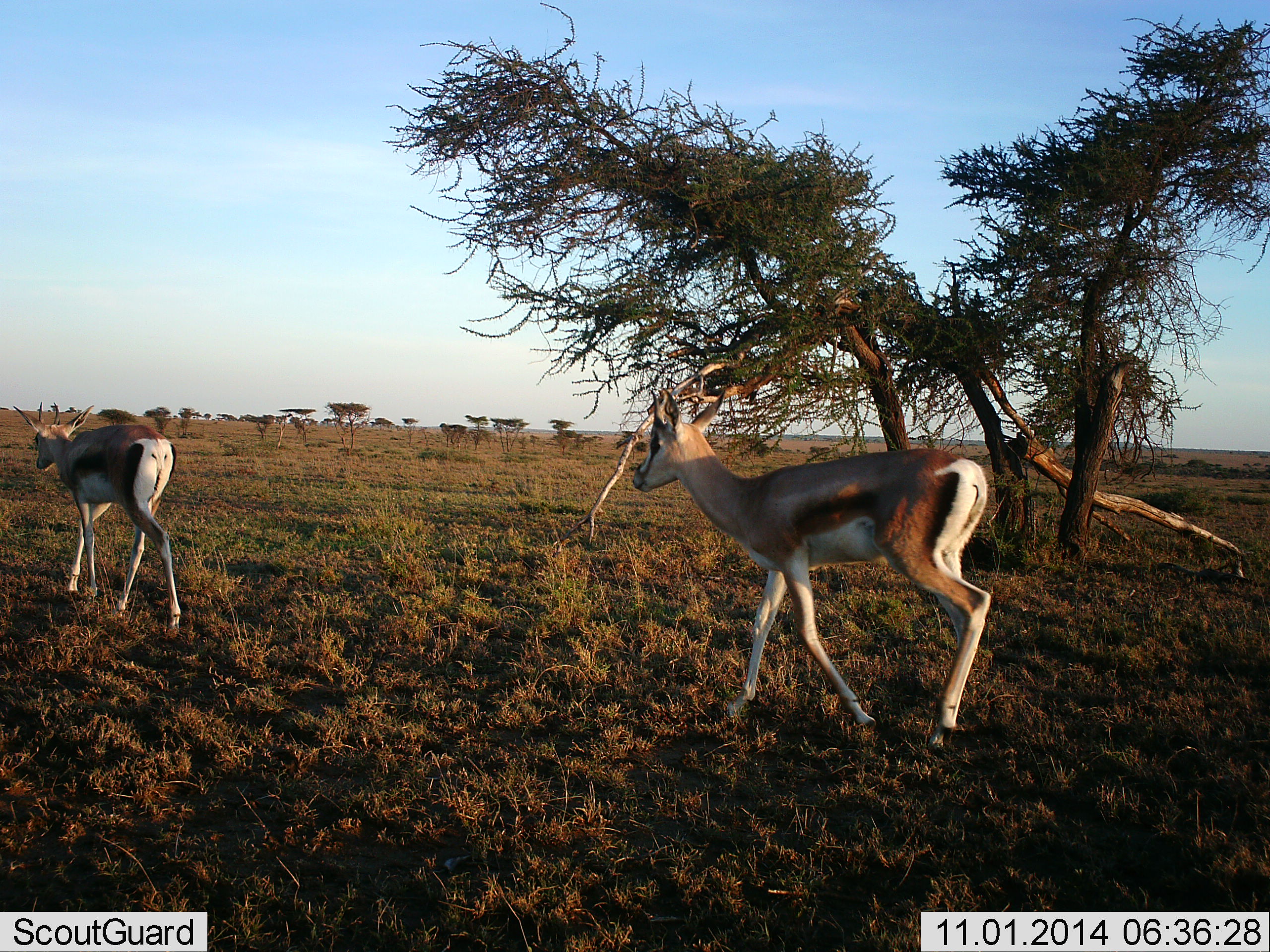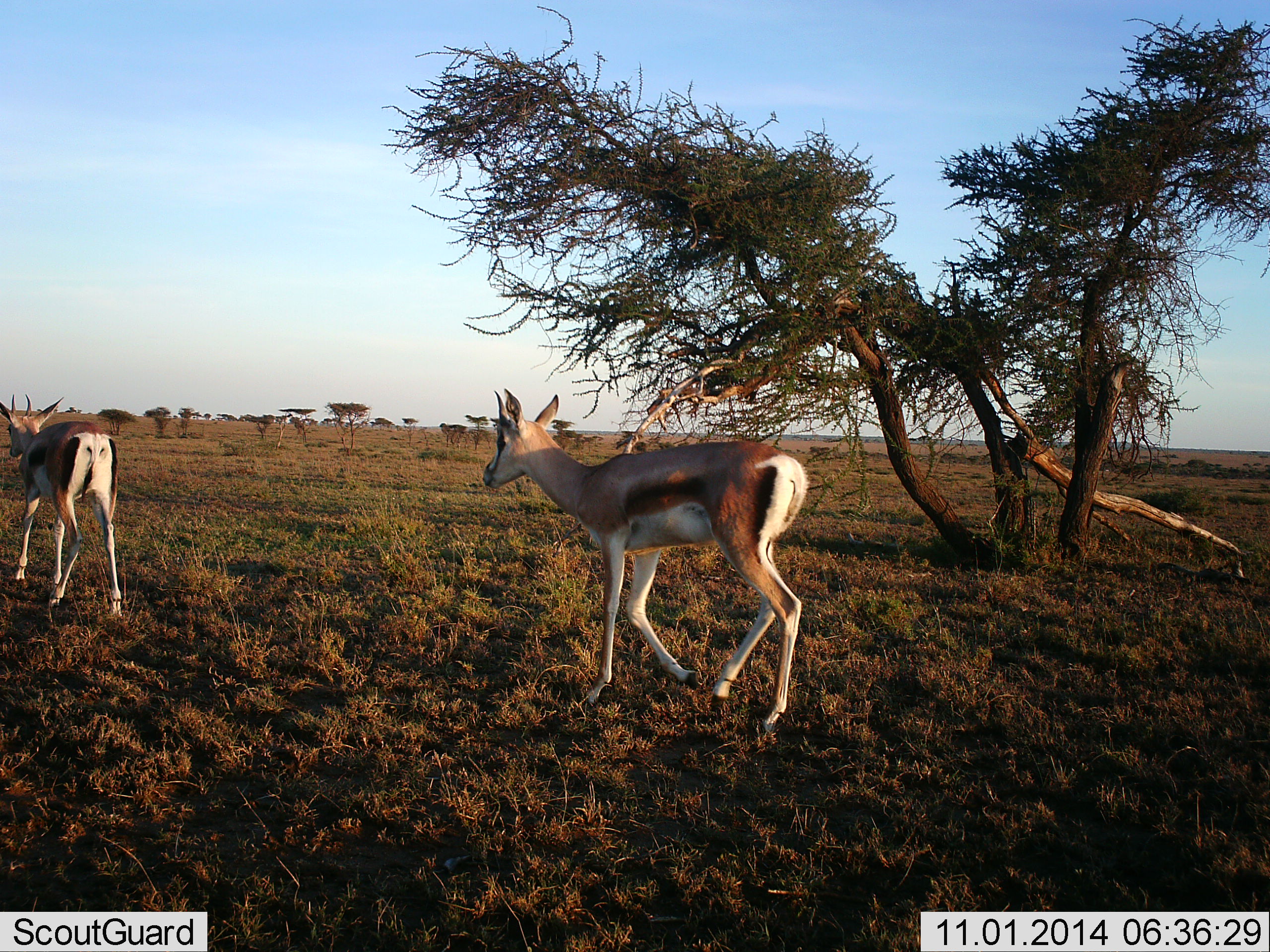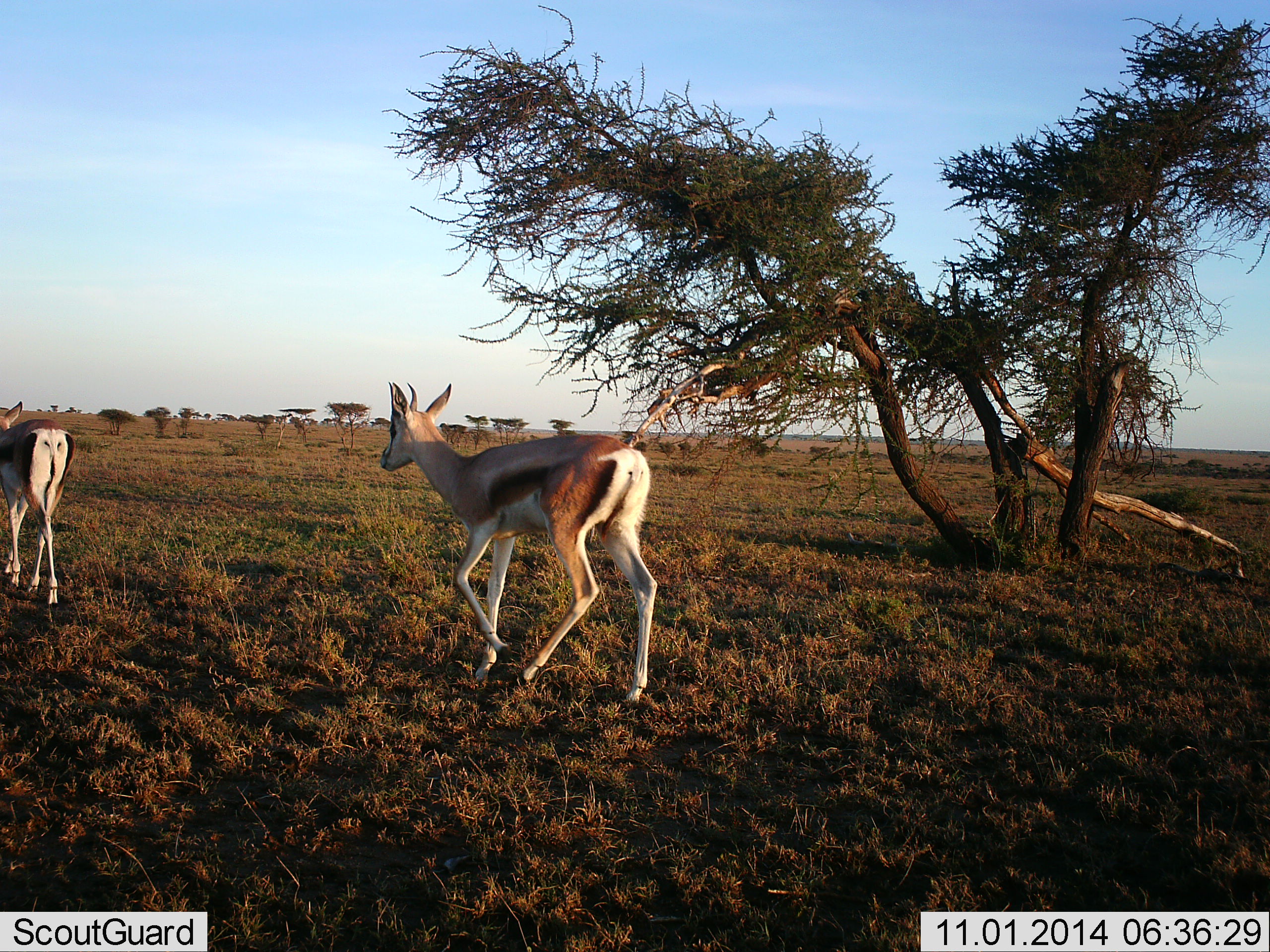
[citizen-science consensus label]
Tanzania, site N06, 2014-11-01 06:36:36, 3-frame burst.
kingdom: Animalia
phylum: Chordata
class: Mammalia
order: Artiodactyla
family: Bovidae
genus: Eudorcas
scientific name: Eudorcas thomsonii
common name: thomson's gazelle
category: gazellethomsons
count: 2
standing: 0%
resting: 0%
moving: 100%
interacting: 0%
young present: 0%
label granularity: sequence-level